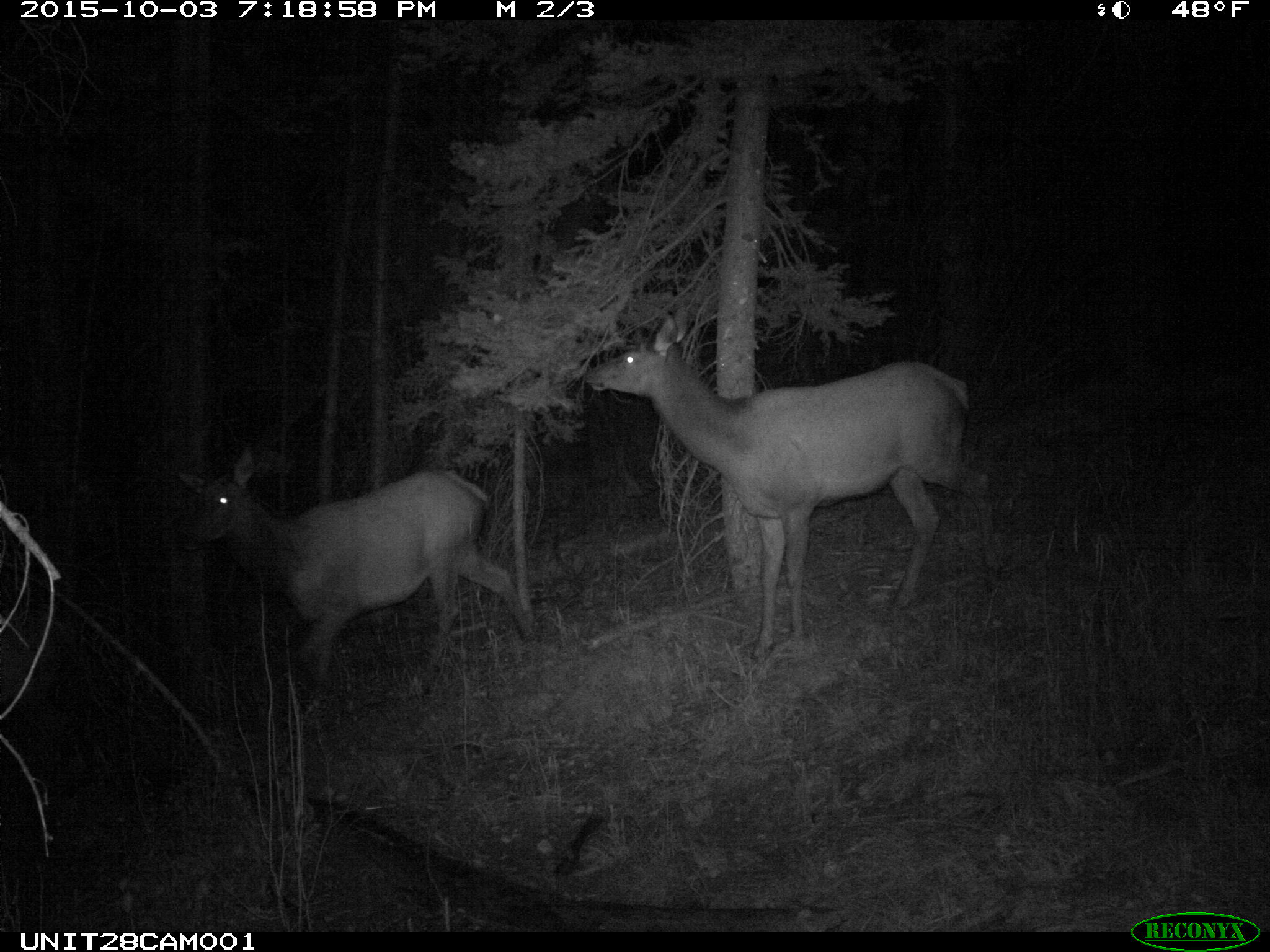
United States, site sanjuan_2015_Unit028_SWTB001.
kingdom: Animalia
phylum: Chordata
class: Mammalia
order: Artiodactyla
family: Cervidae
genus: Cervus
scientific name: Cervus elaphus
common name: red deer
Cervus elaphus (red deer).